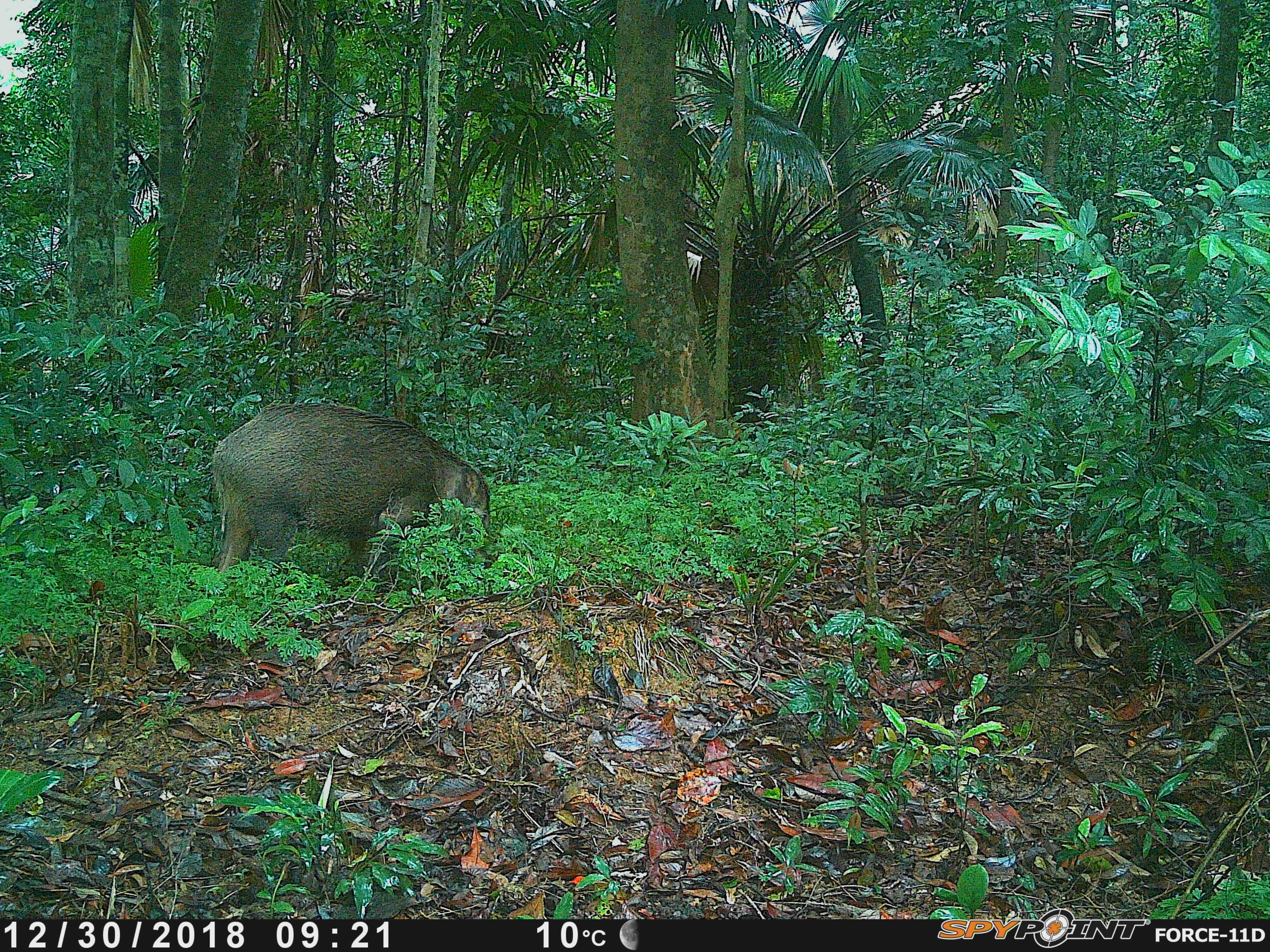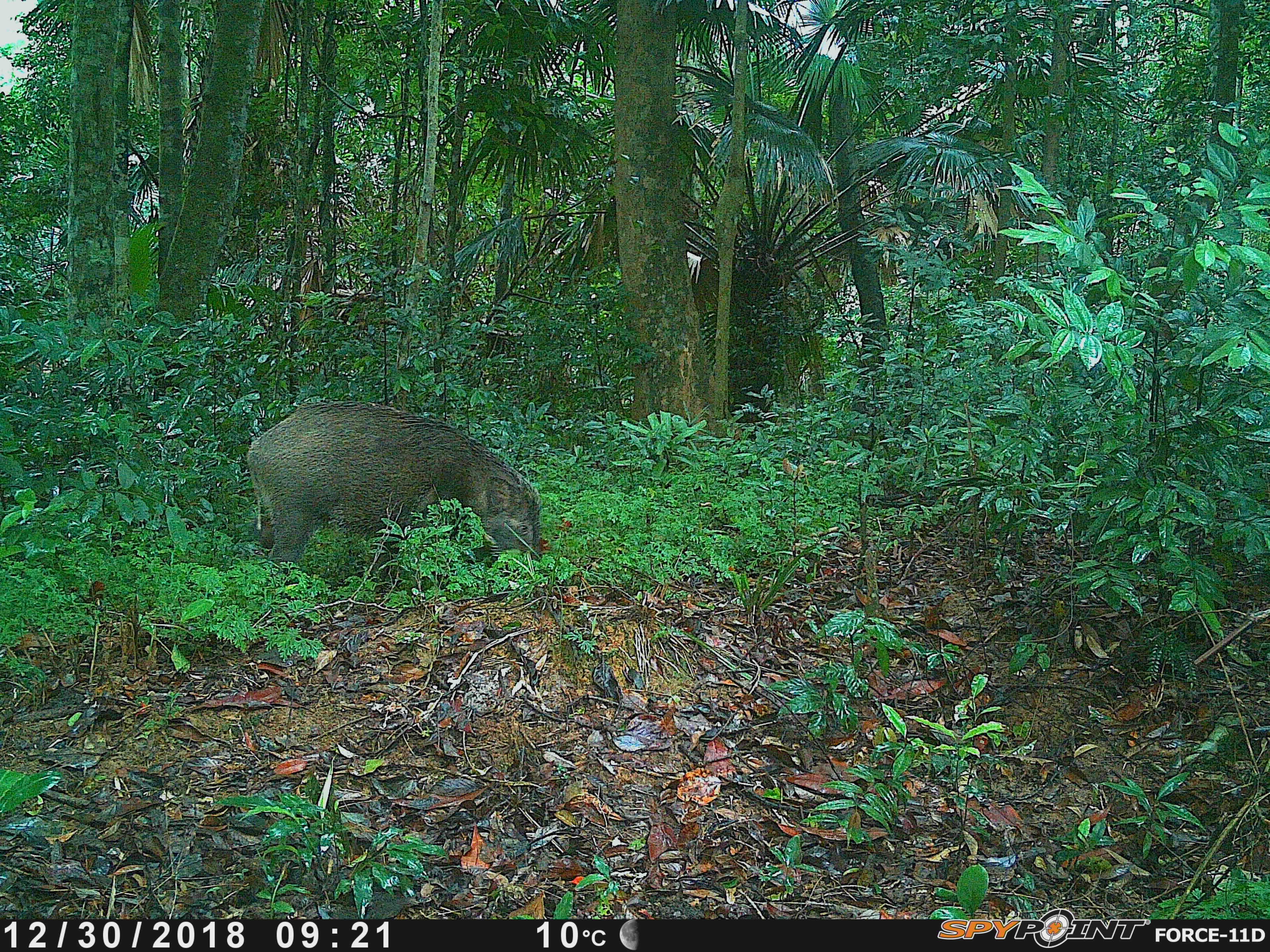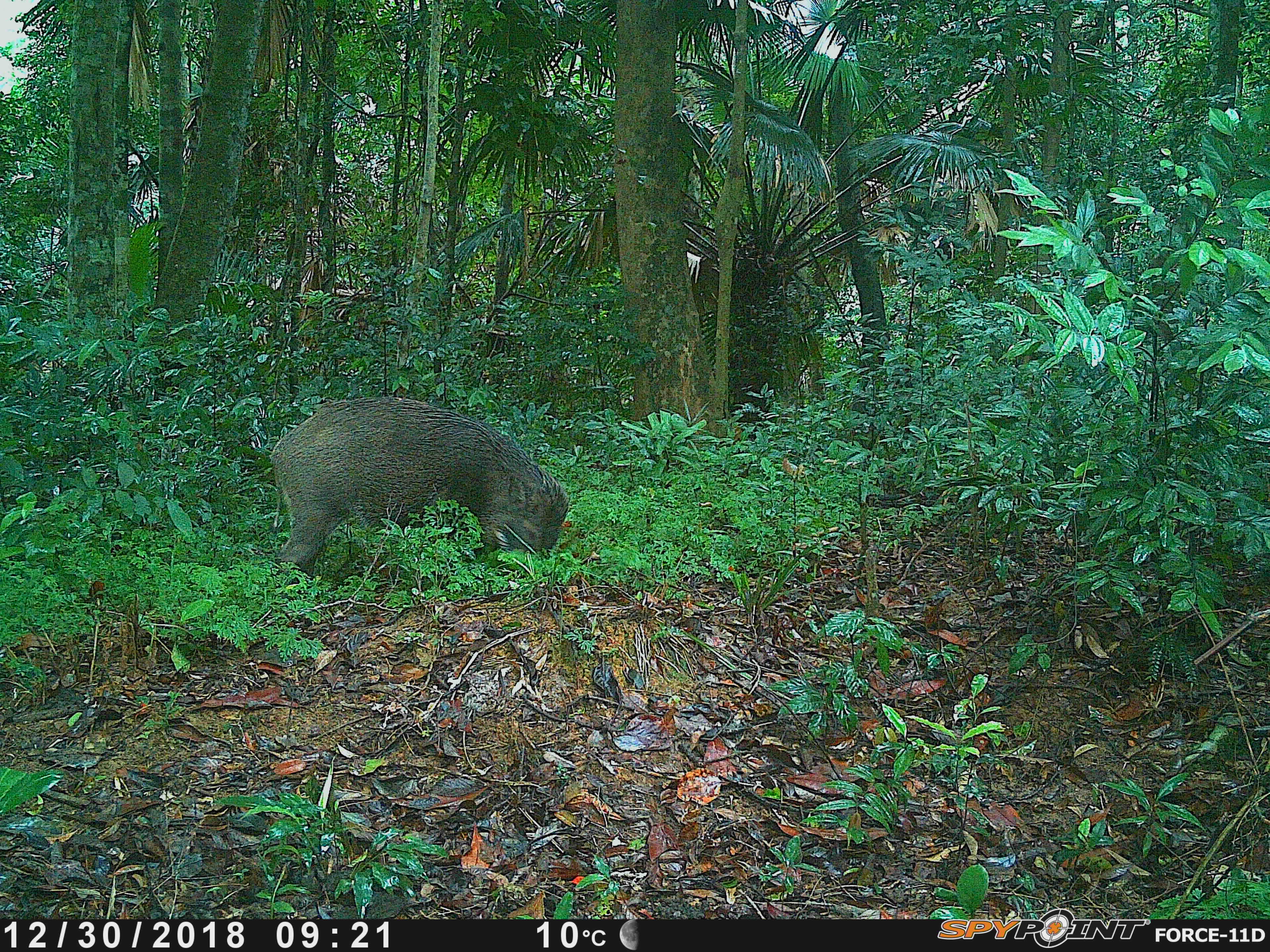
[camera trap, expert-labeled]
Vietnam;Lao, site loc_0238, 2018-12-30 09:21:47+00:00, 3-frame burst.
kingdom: Animalia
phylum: Chordata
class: Mammalia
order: Artiodactyla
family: Suidae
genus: Sus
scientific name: Sus scrofa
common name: eurasian wild pig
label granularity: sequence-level